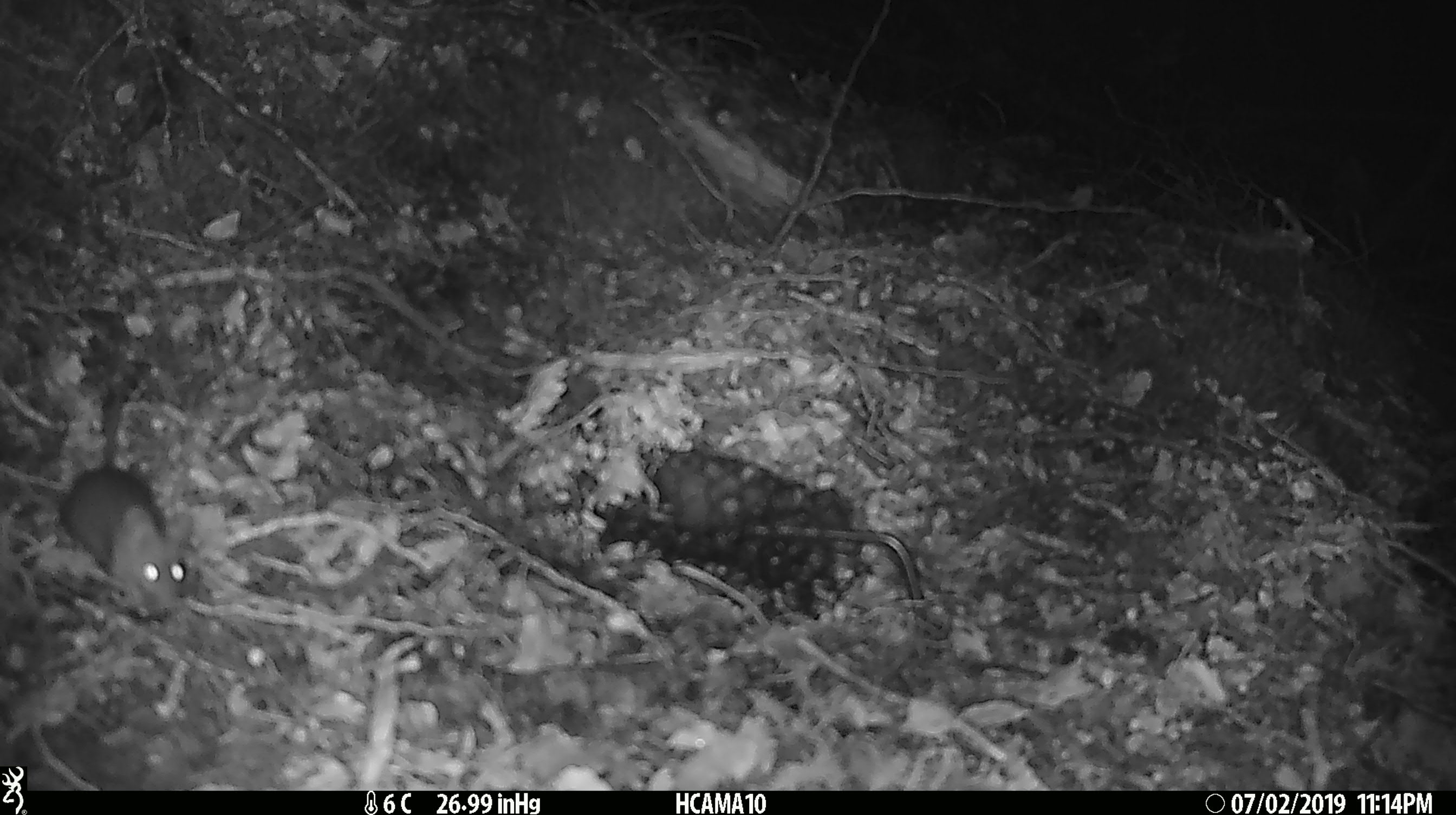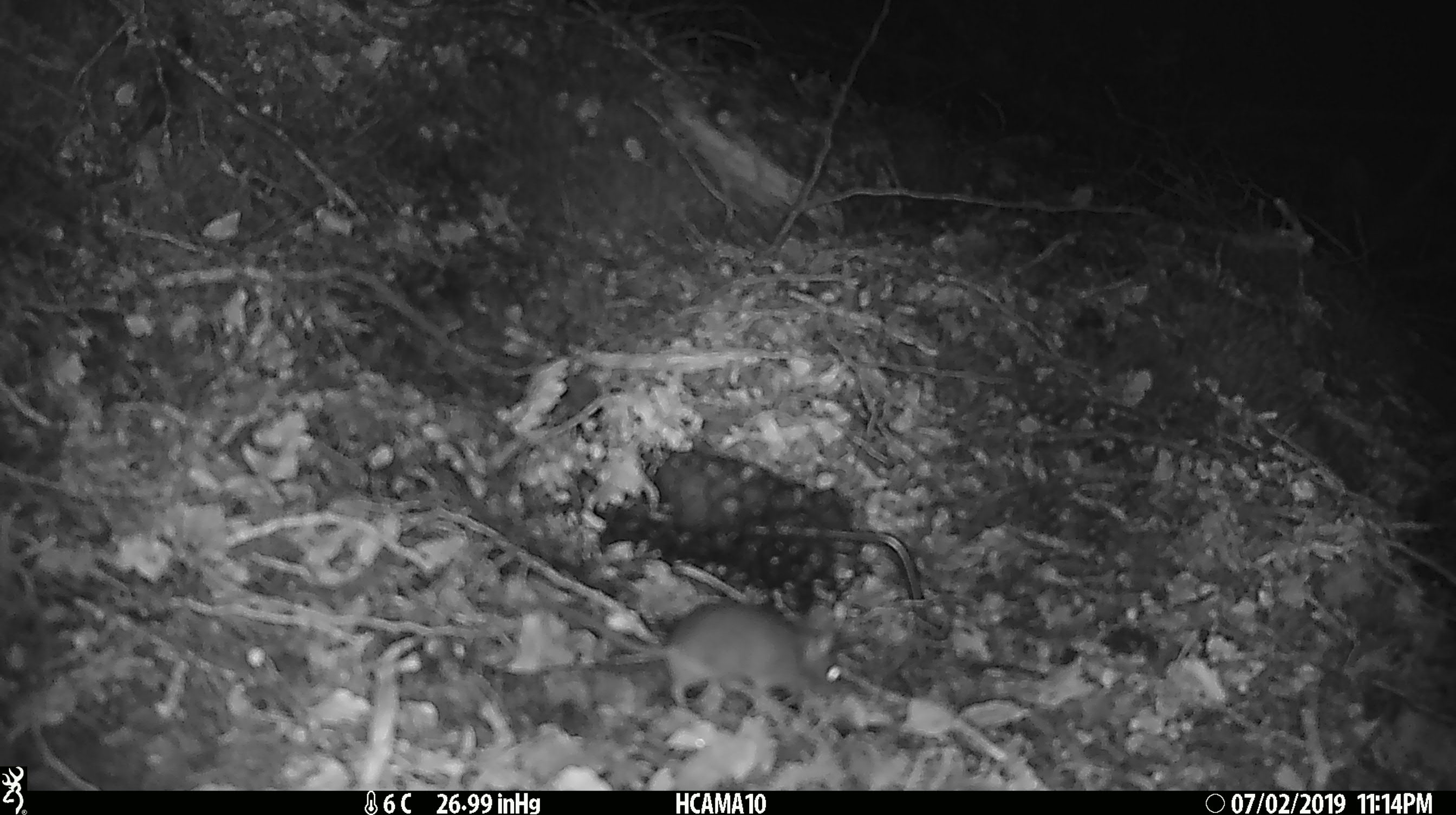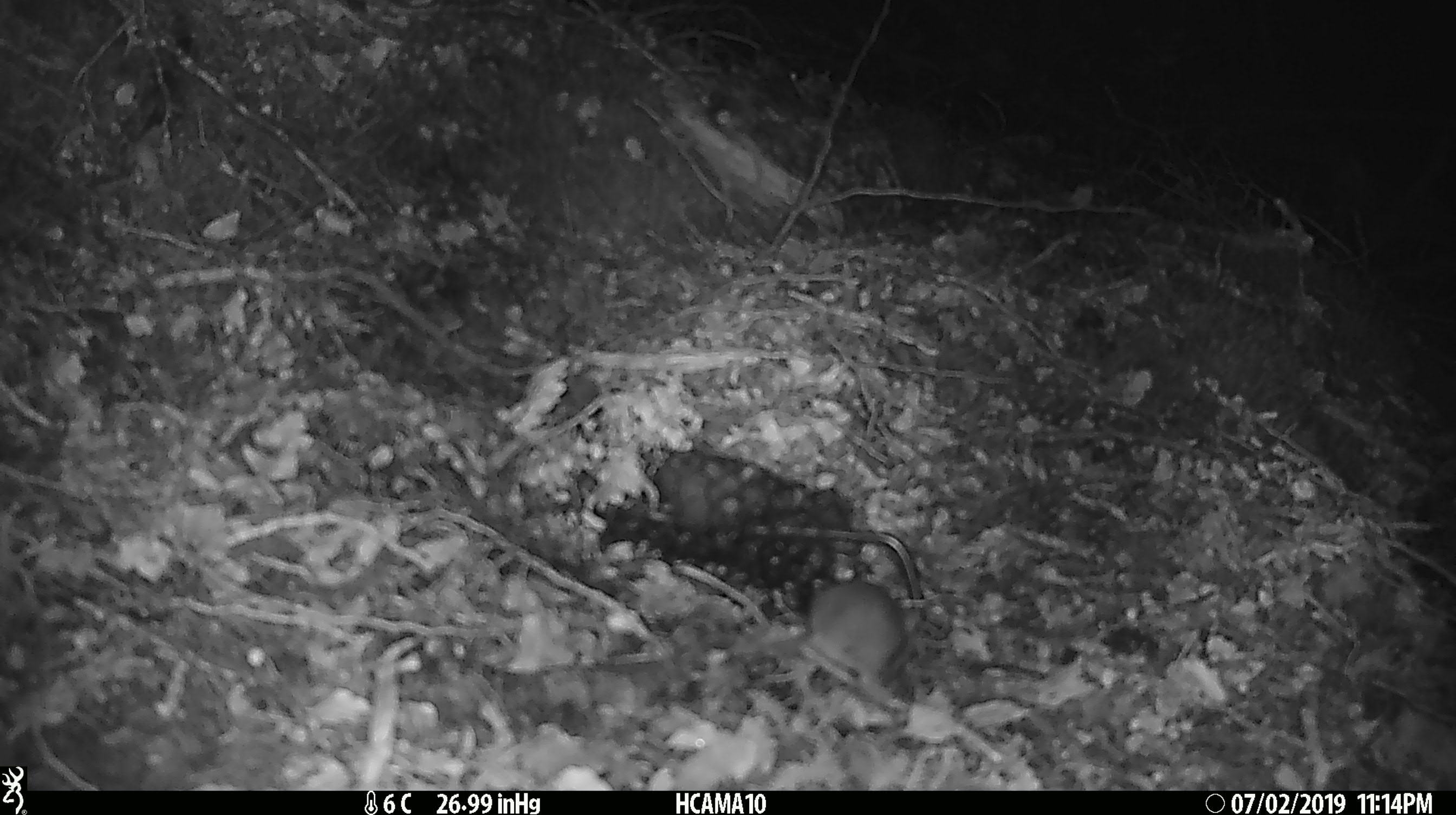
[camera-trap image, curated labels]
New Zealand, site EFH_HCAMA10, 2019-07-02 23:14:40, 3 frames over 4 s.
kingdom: Animalia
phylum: Chordata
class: Mammalia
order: Rodentia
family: Muridae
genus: Mus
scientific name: Mus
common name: mouse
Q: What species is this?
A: Mouse (Mus).